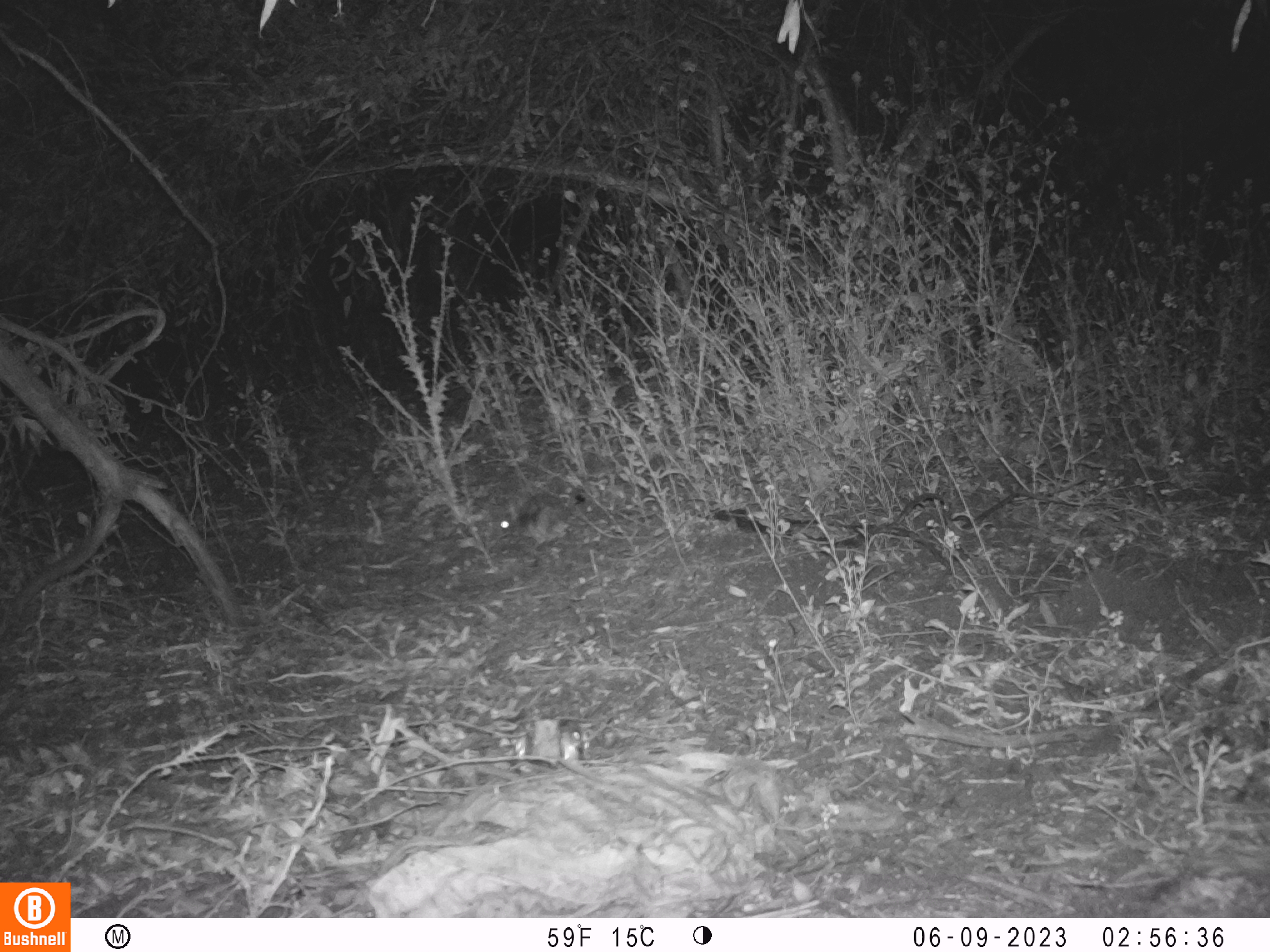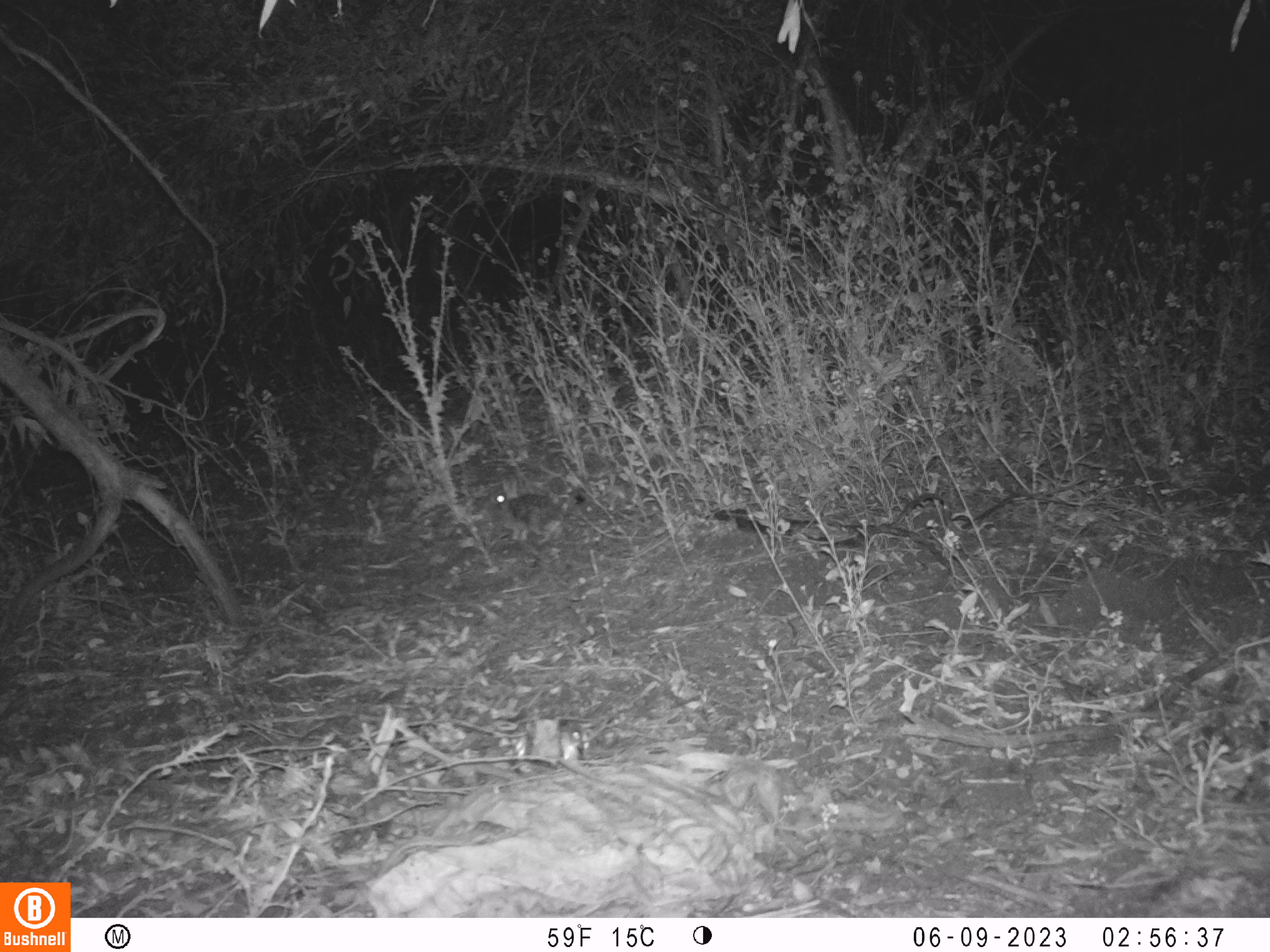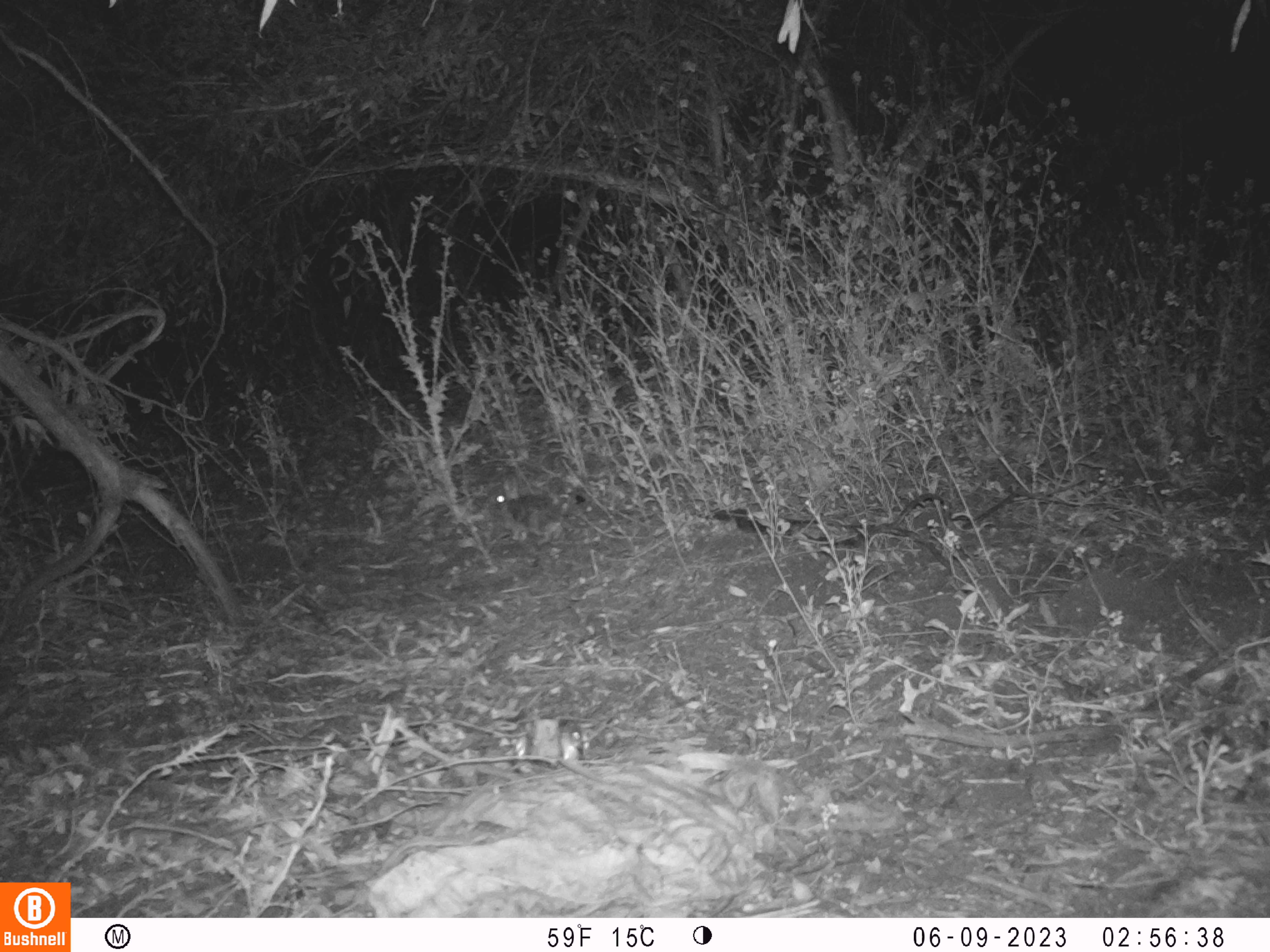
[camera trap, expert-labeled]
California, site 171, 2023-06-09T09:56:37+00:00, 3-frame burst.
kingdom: Animalia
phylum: Chordata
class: Mammalia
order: Lagomorpha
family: Leporidae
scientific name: Leporidae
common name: rabbit